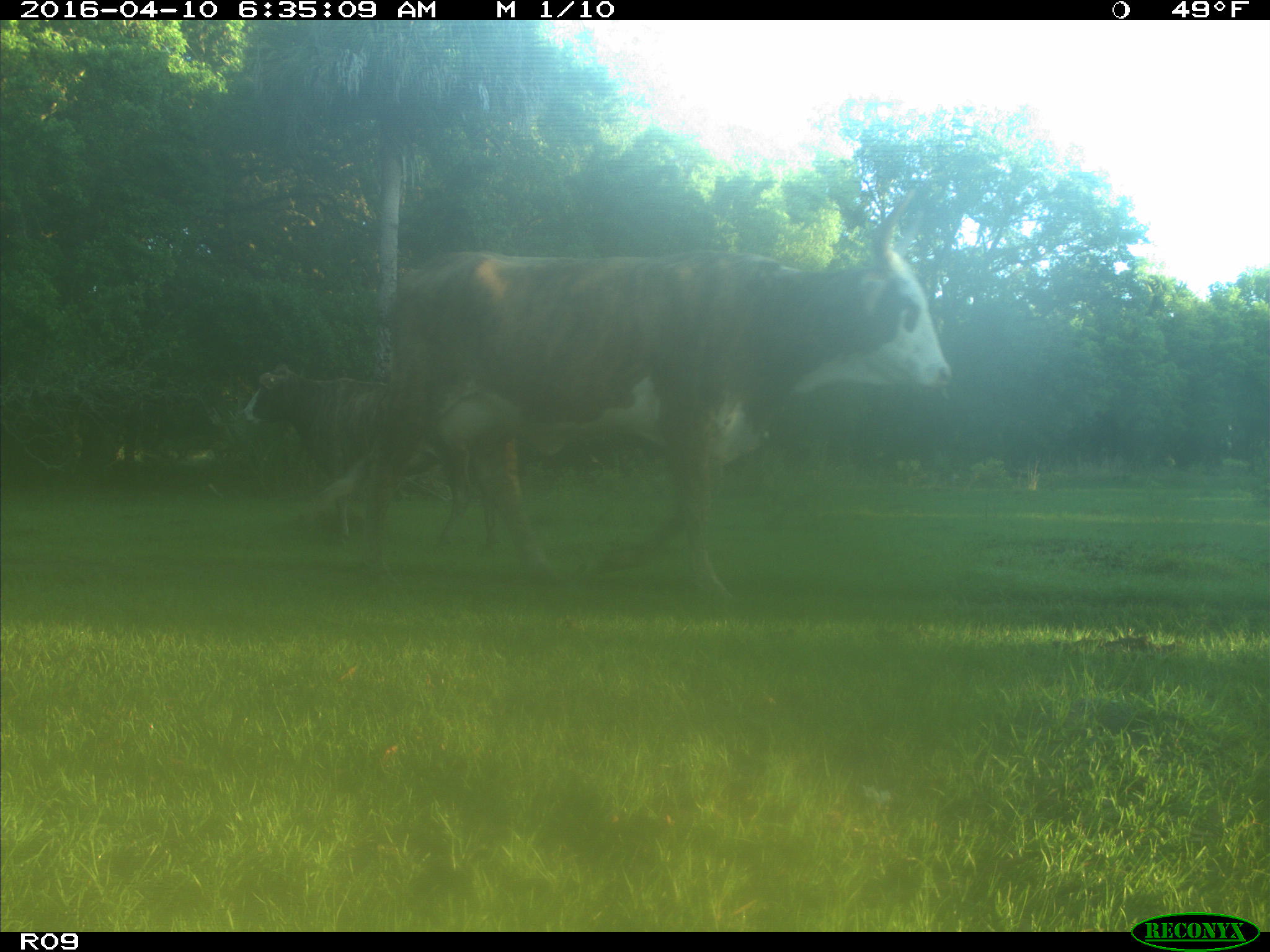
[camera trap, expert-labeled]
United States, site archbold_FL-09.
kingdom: Animalia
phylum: Chordata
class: Mammalia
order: Artiodactyla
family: Bovidae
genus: Bos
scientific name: Bos taurus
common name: domestic cow